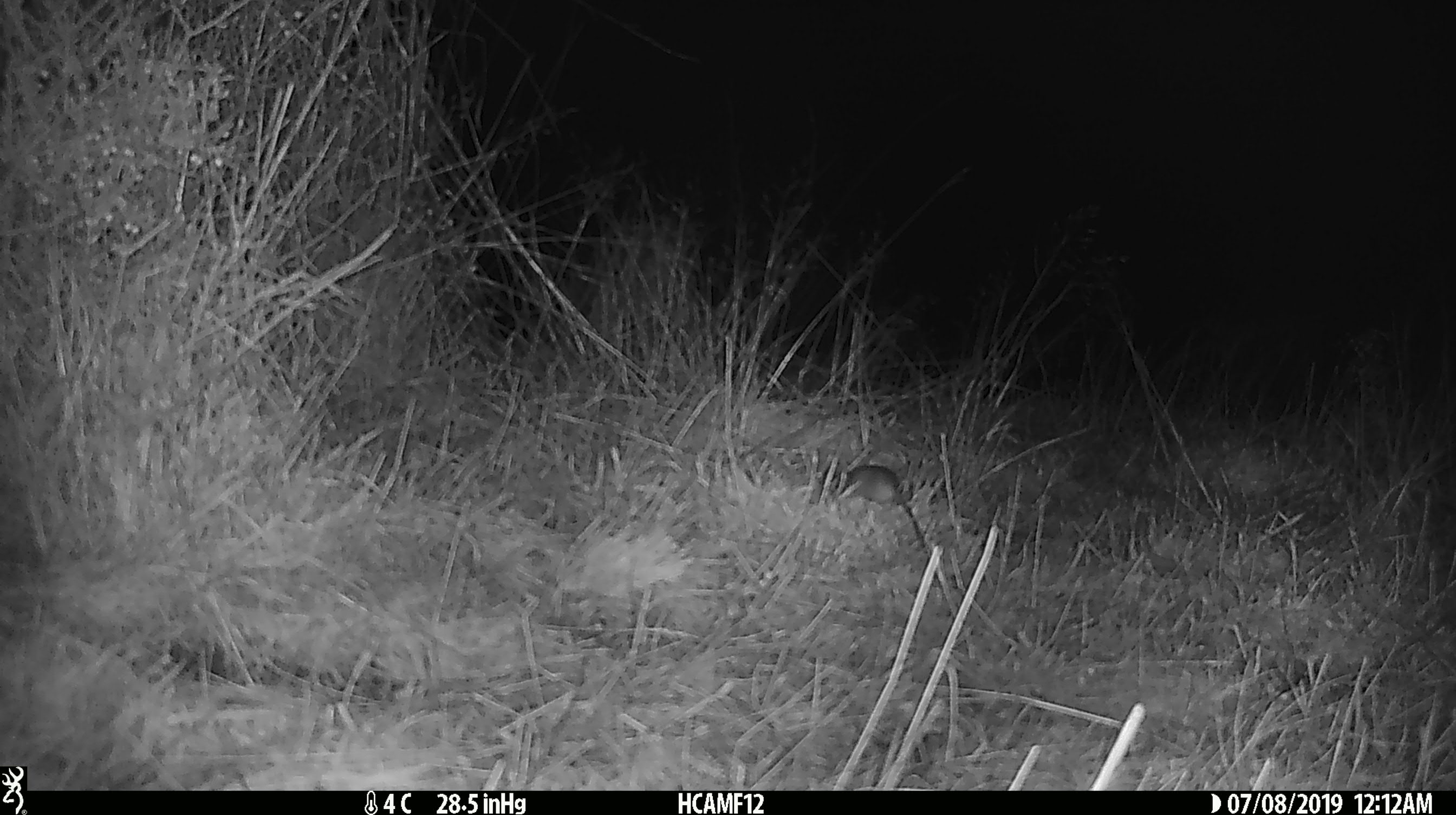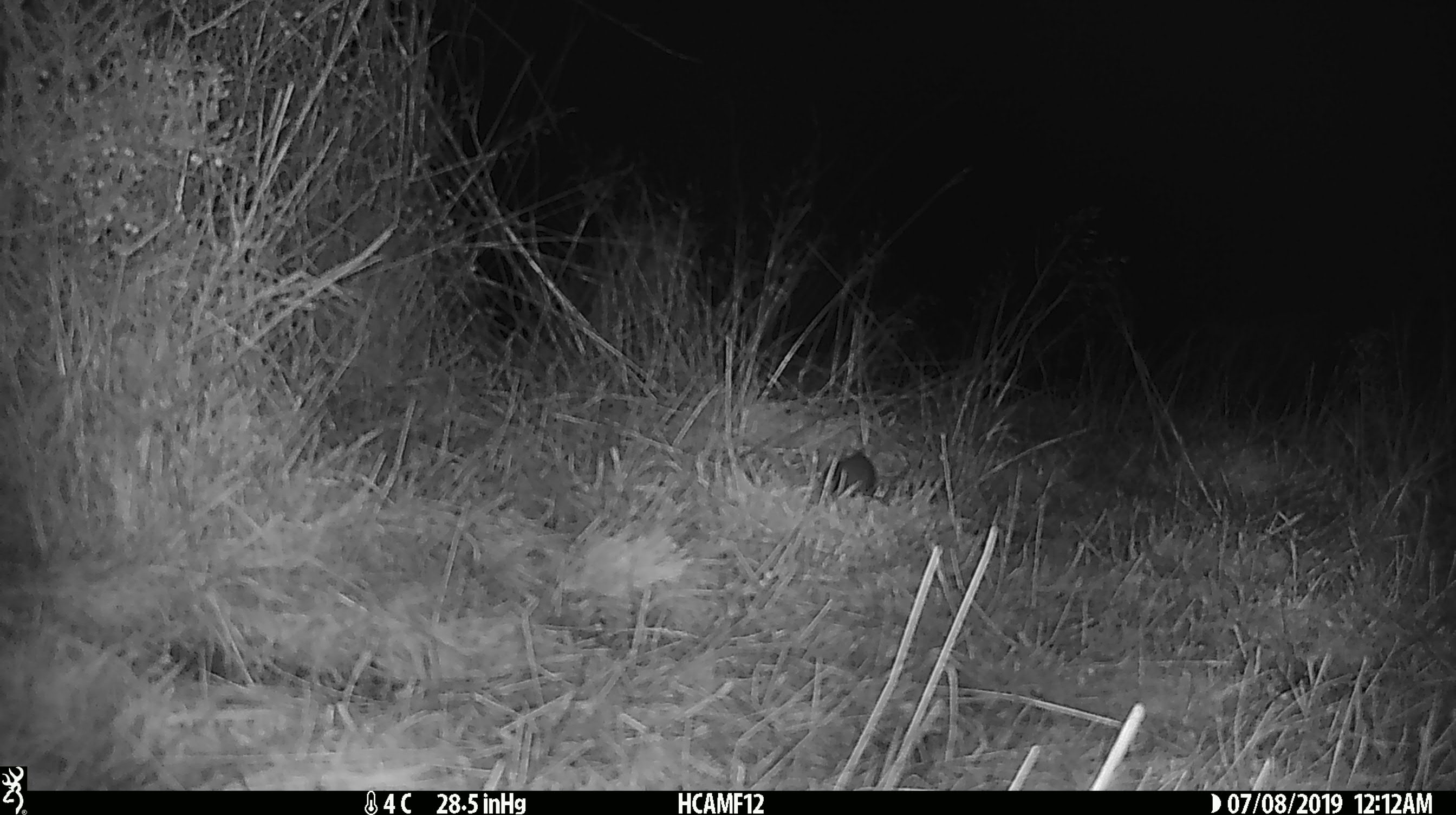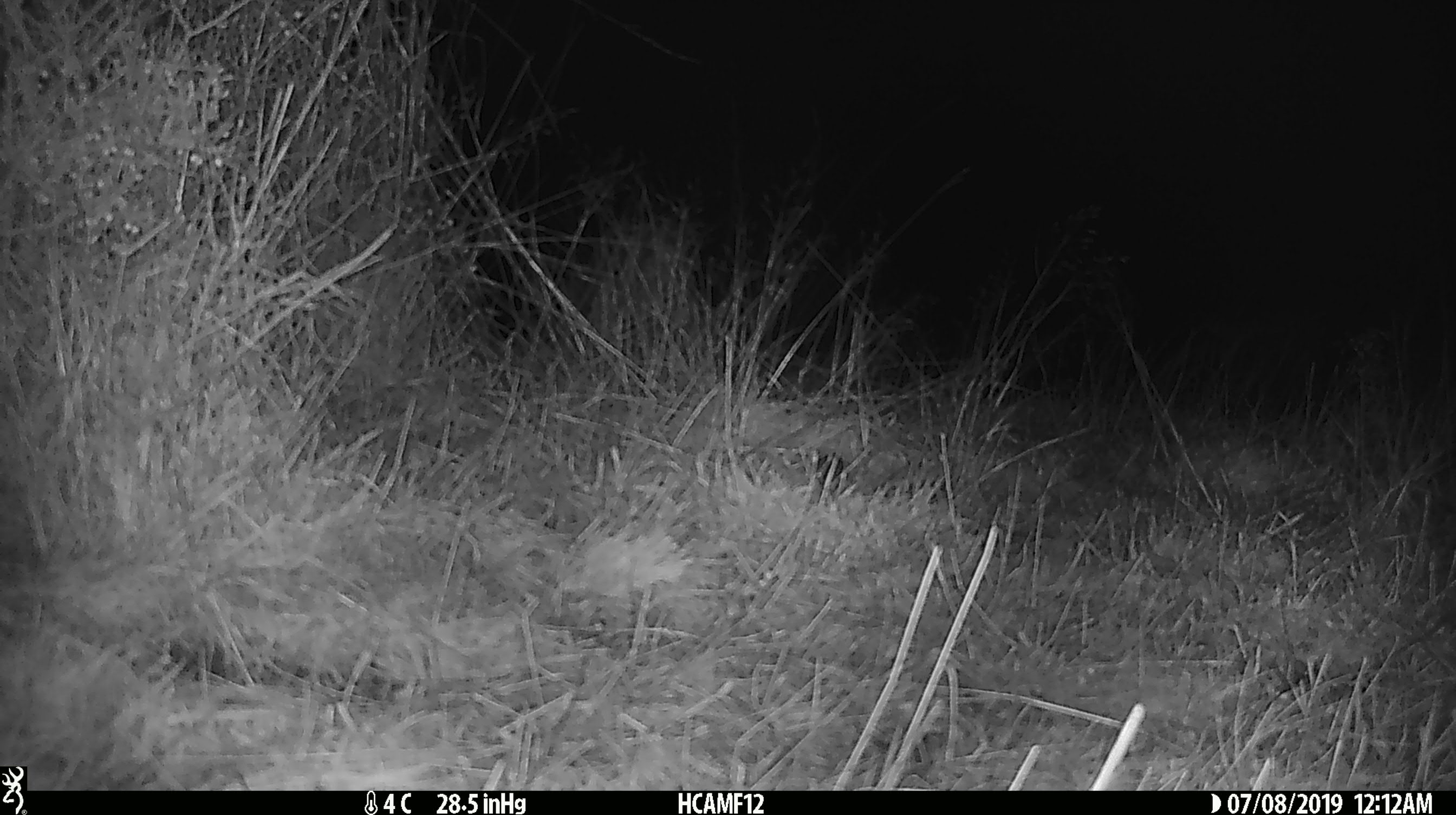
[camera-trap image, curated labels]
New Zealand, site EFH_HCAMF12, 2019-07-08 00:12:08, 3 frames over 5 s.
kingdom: Animalia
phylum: Chordata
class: Mammalia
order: Rodentia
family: Muridae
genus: Mus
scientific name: Mus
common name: mouse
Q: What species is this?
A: Mouse (Mus).